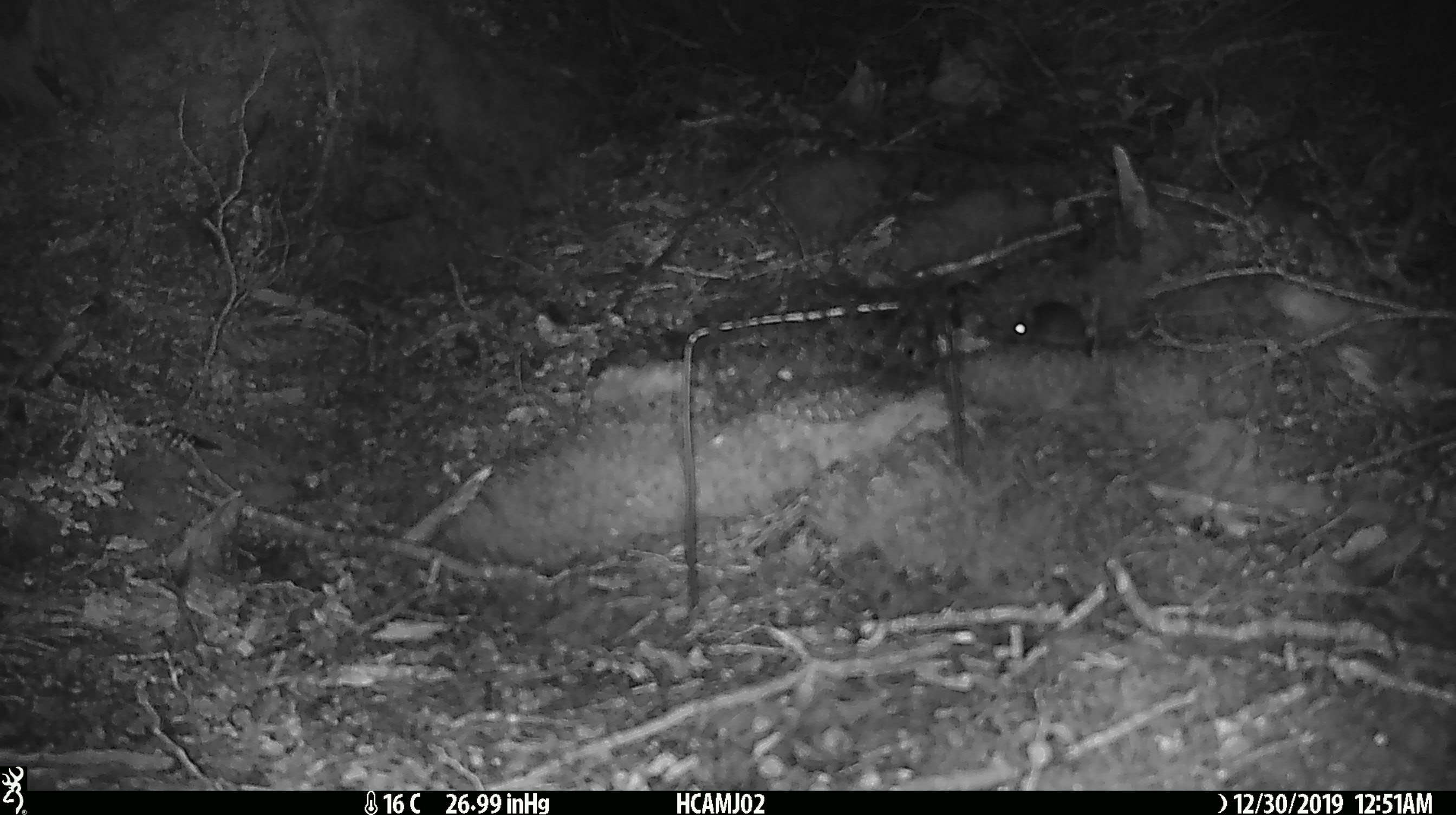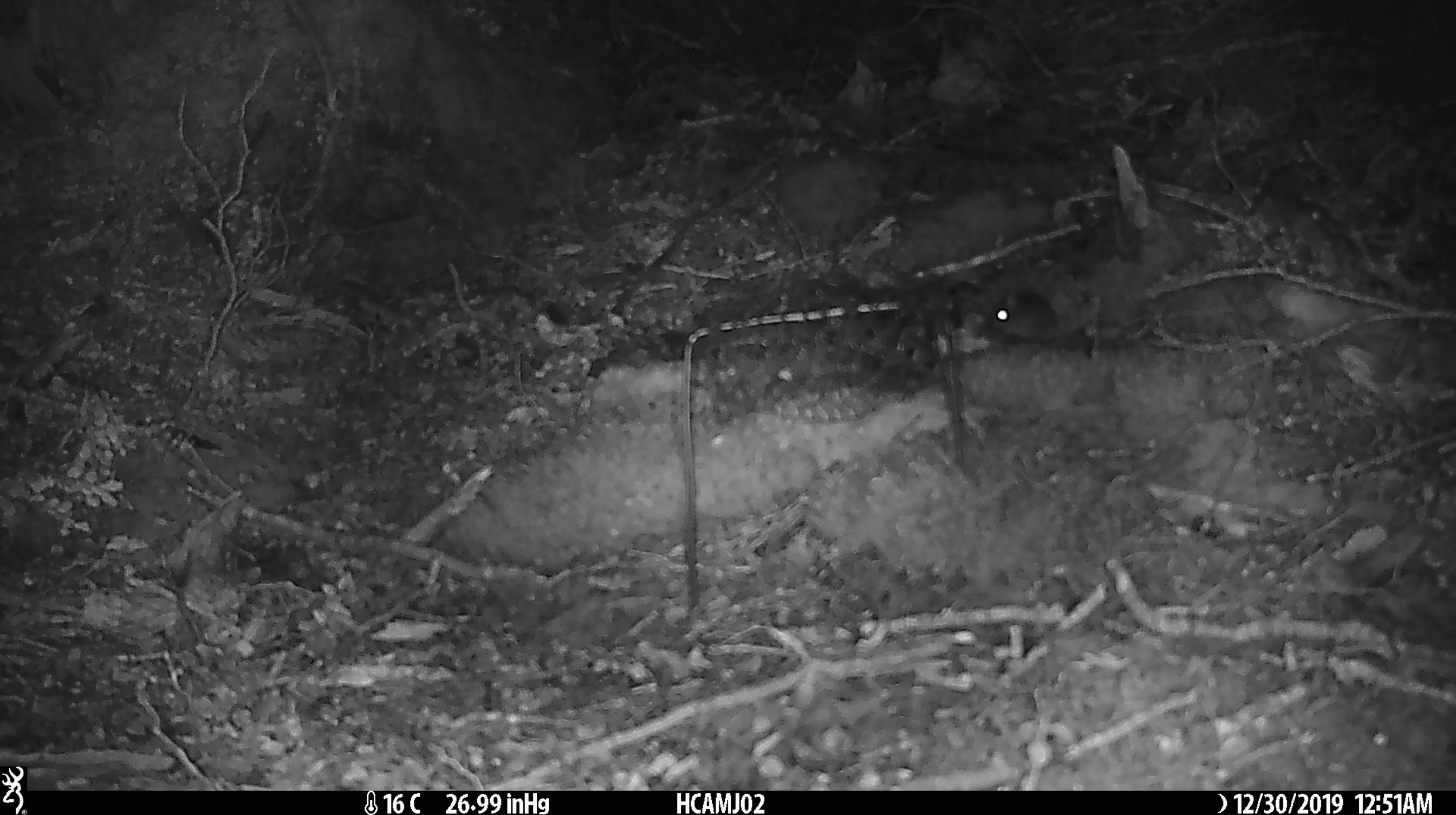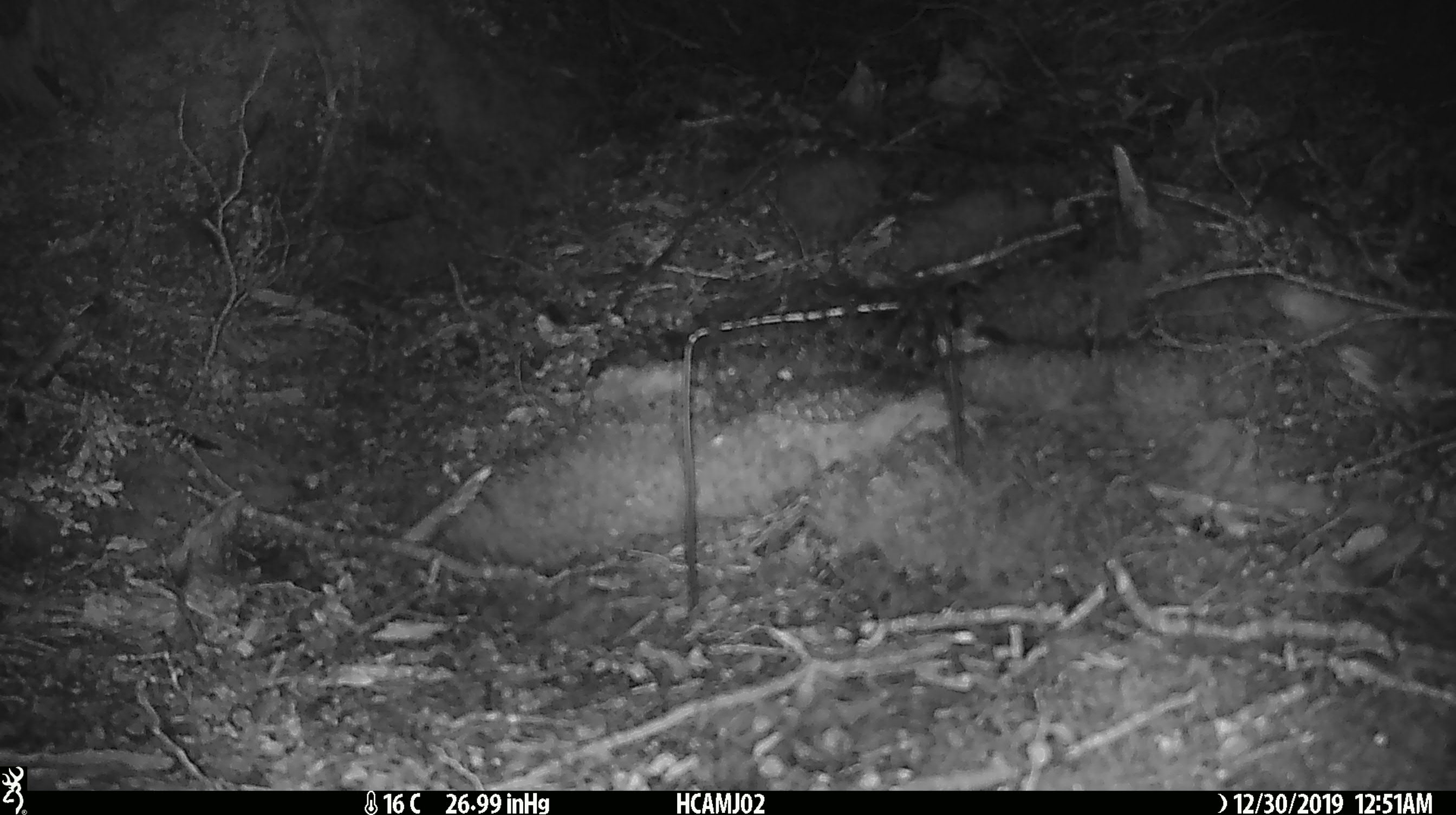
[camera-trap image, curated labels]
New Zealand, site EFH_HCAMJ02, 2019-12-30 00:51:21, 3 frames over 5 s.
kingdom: Animalia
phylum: Chordata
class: Mammalia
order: Rodentia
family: Muridae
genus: Mus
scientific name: Mus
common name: mouse